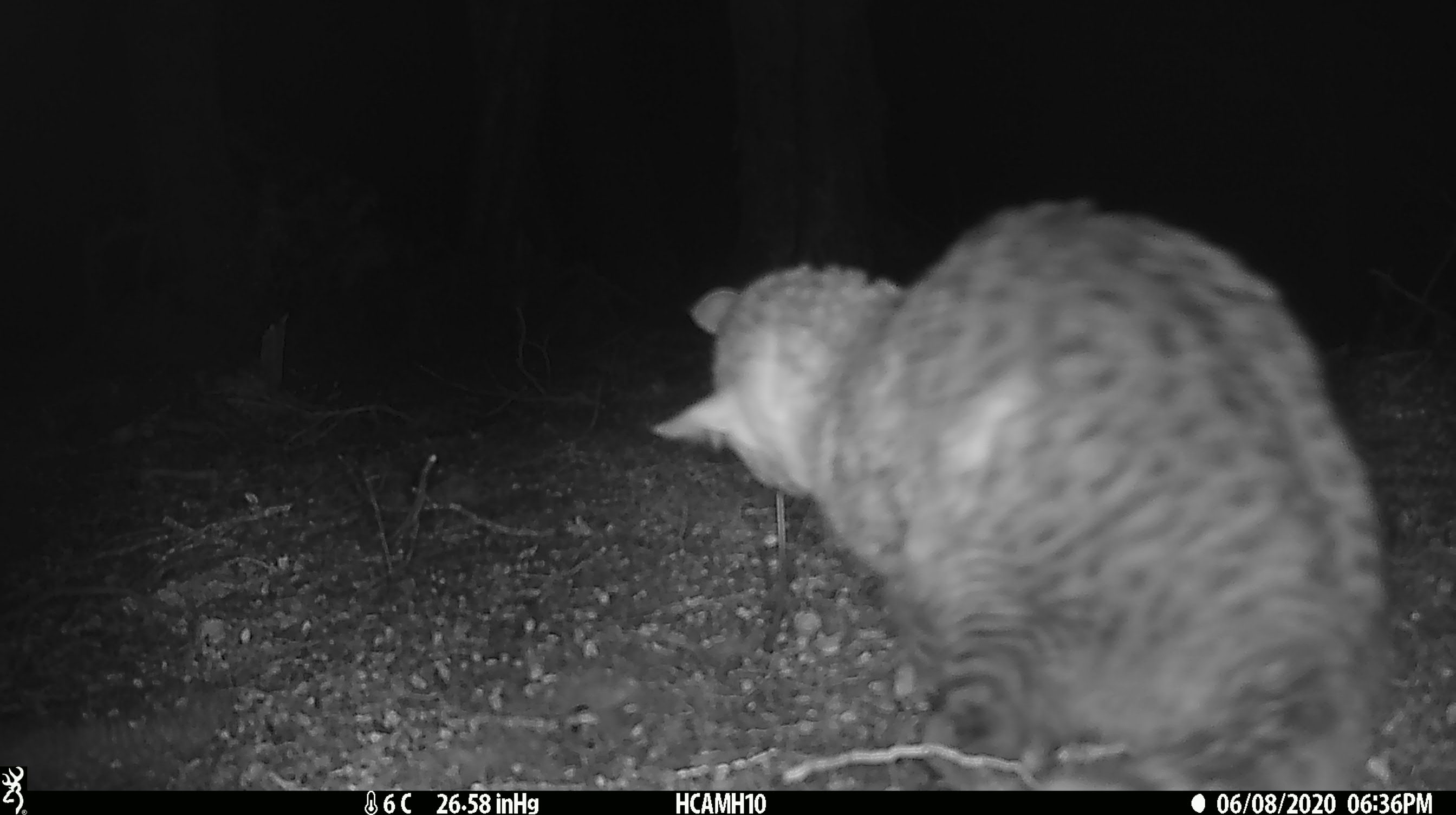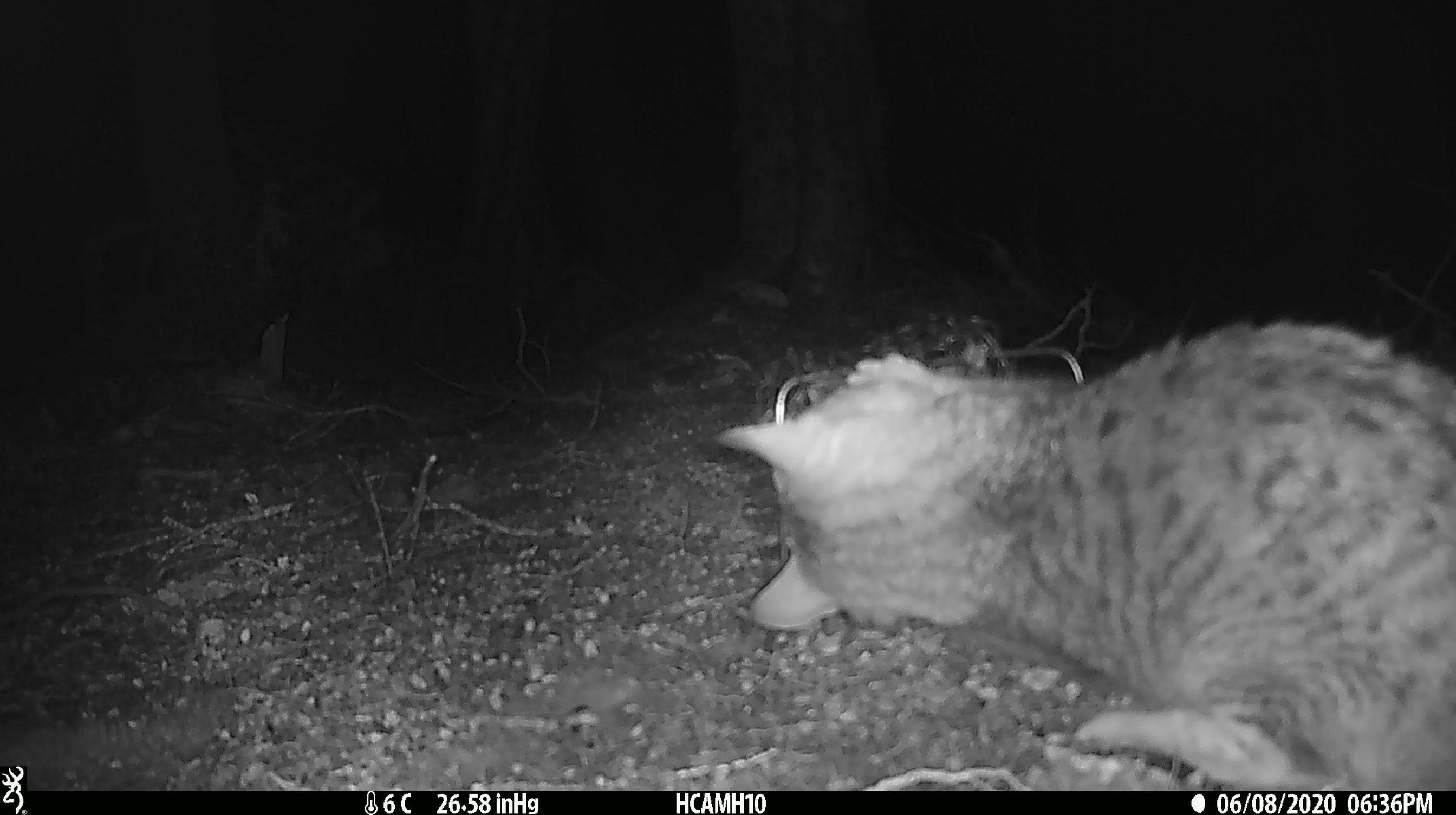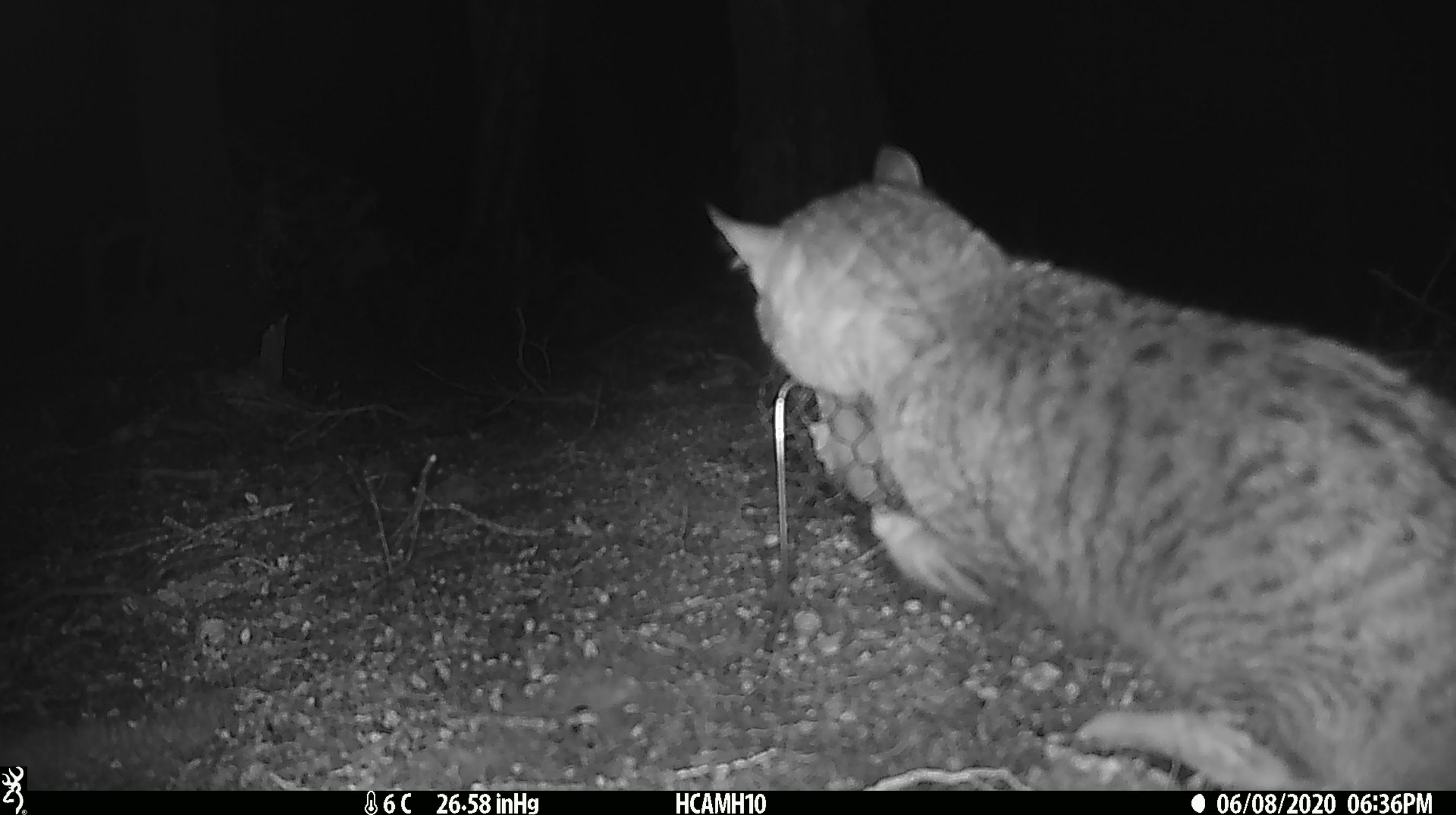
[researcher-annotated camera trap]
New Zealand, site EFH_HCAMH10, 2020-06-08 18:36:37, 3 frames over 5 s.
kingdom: Animalia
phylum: Chordata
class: Mammalia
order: Carnivora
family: Felidae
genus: Felis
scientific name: Felis catus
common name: domestic cat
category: cat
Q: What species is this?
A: Cat (domestic cat) (Felis catus).